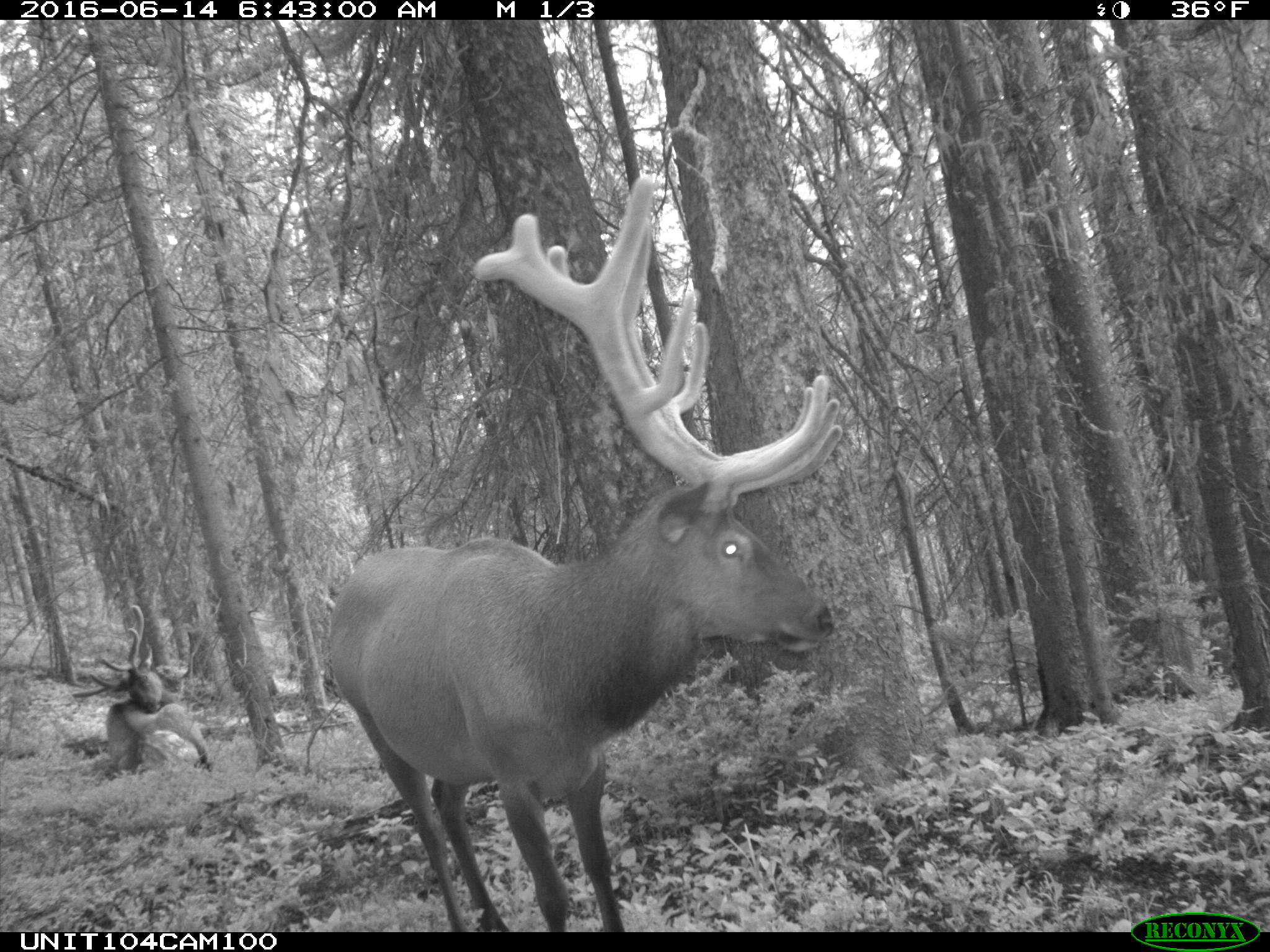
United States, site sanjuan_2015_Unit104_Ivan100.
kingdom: Animalia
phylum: Chordata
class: Mammalia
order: Artiodactyla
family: Cervidae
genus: Cervus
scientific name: Cervus elaphus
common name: red deer